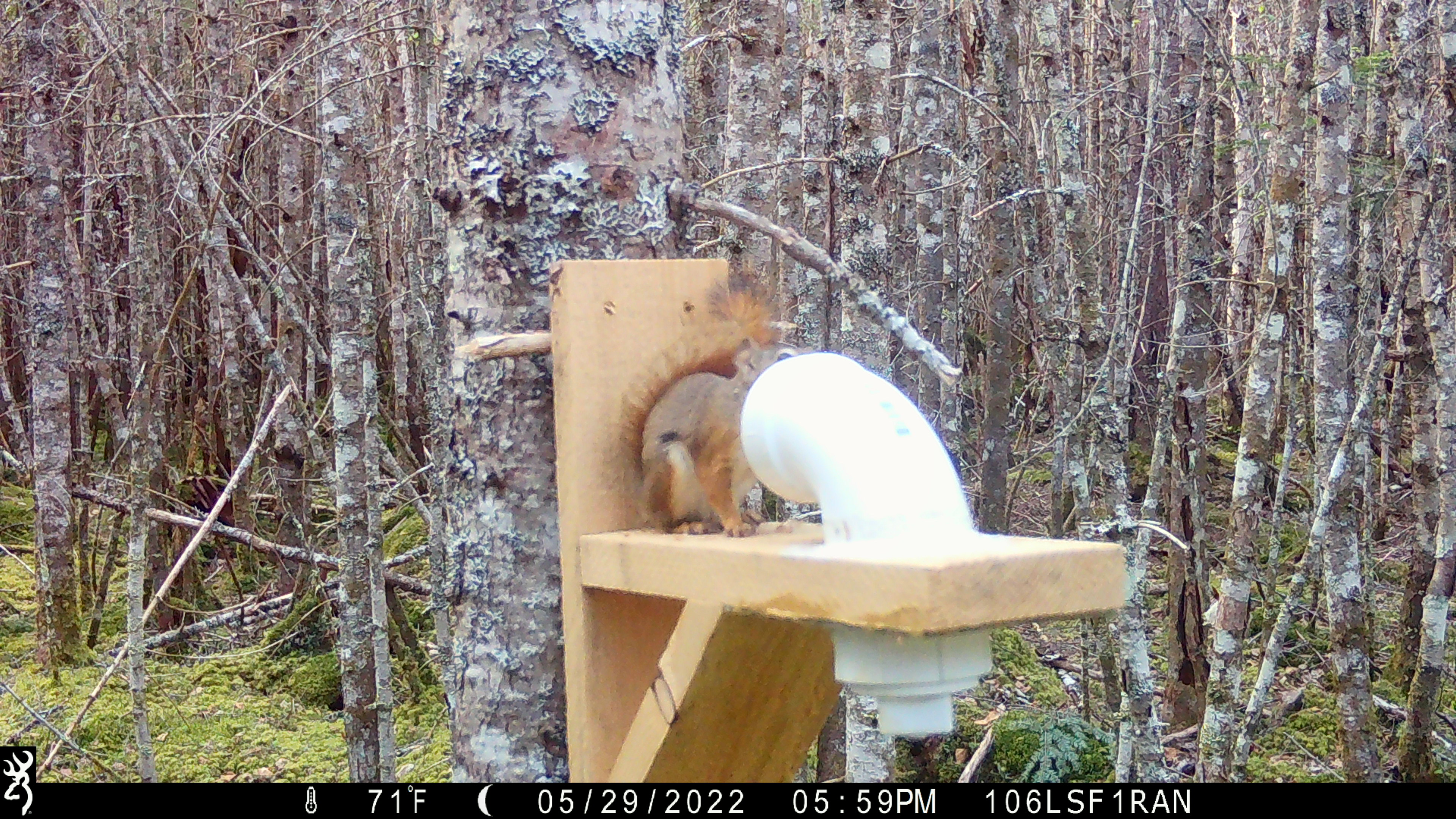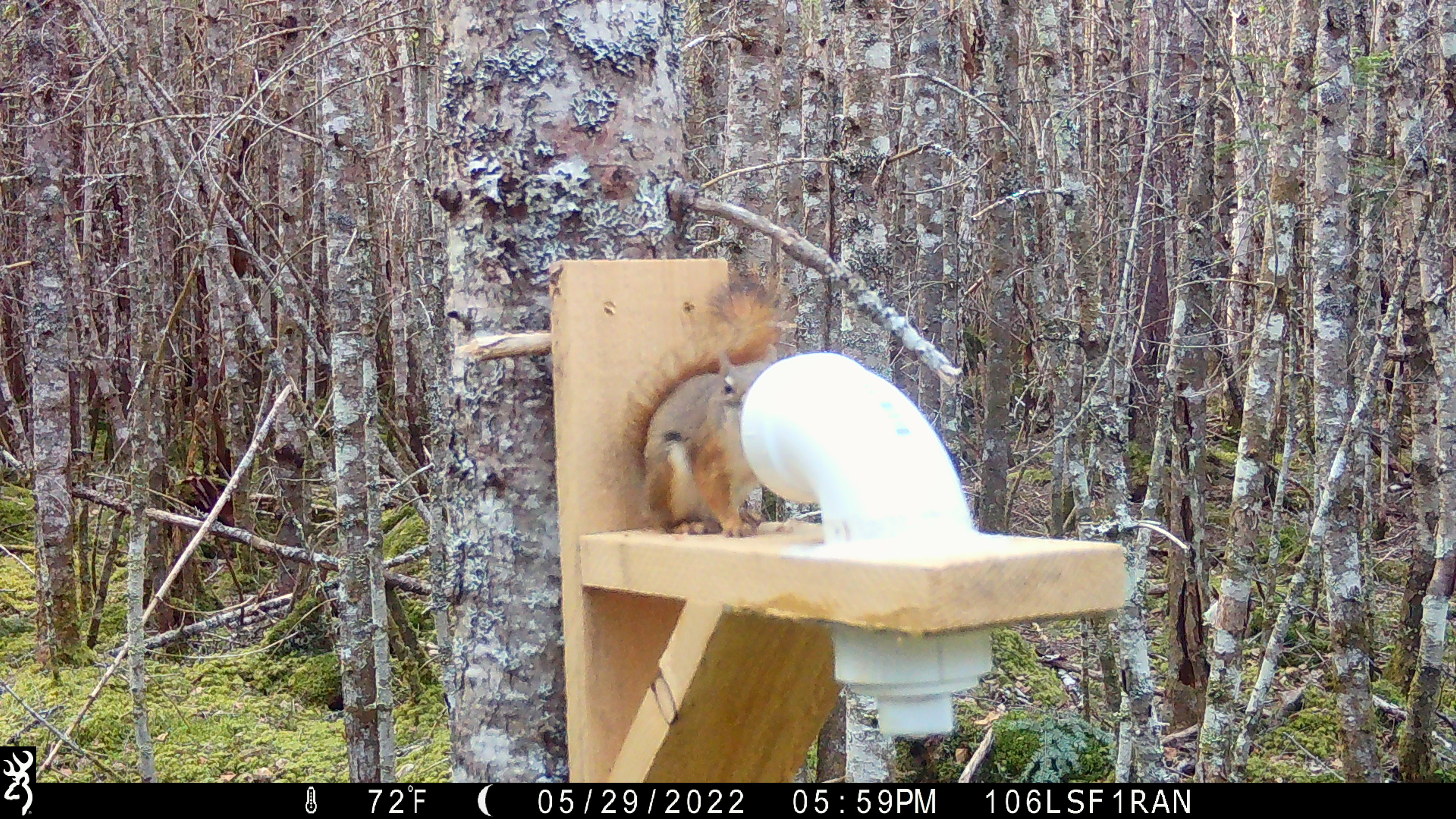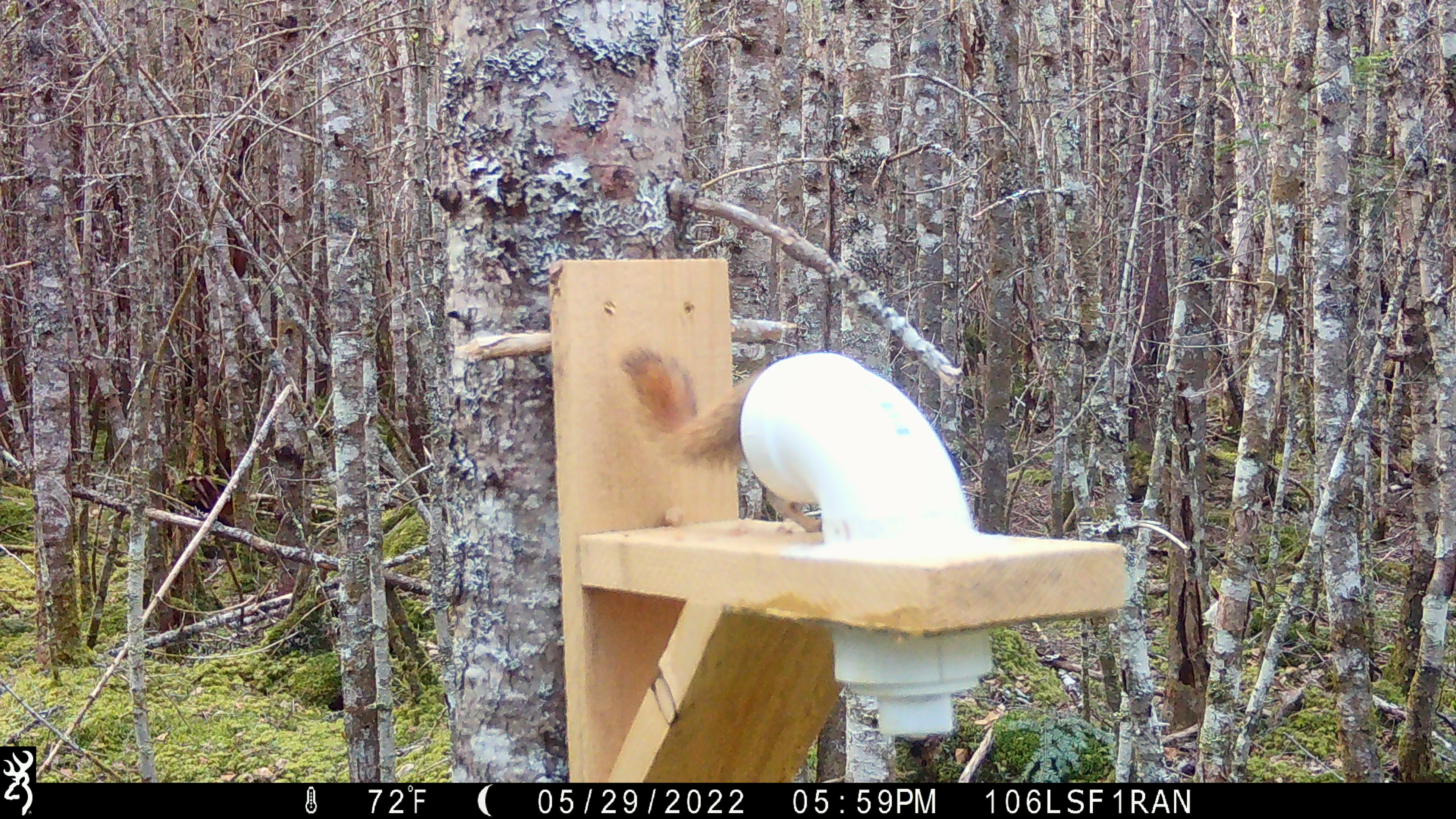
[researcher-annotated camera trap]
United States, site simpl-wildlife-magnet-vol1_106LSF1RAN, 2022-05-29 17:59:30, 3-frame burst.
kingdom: Animalia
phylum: Chordata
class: Mammalia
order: Rodentia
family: Sciuridae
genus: Tamiasciurus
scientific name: Tamiasciurus hudsonicus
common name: red squirrel